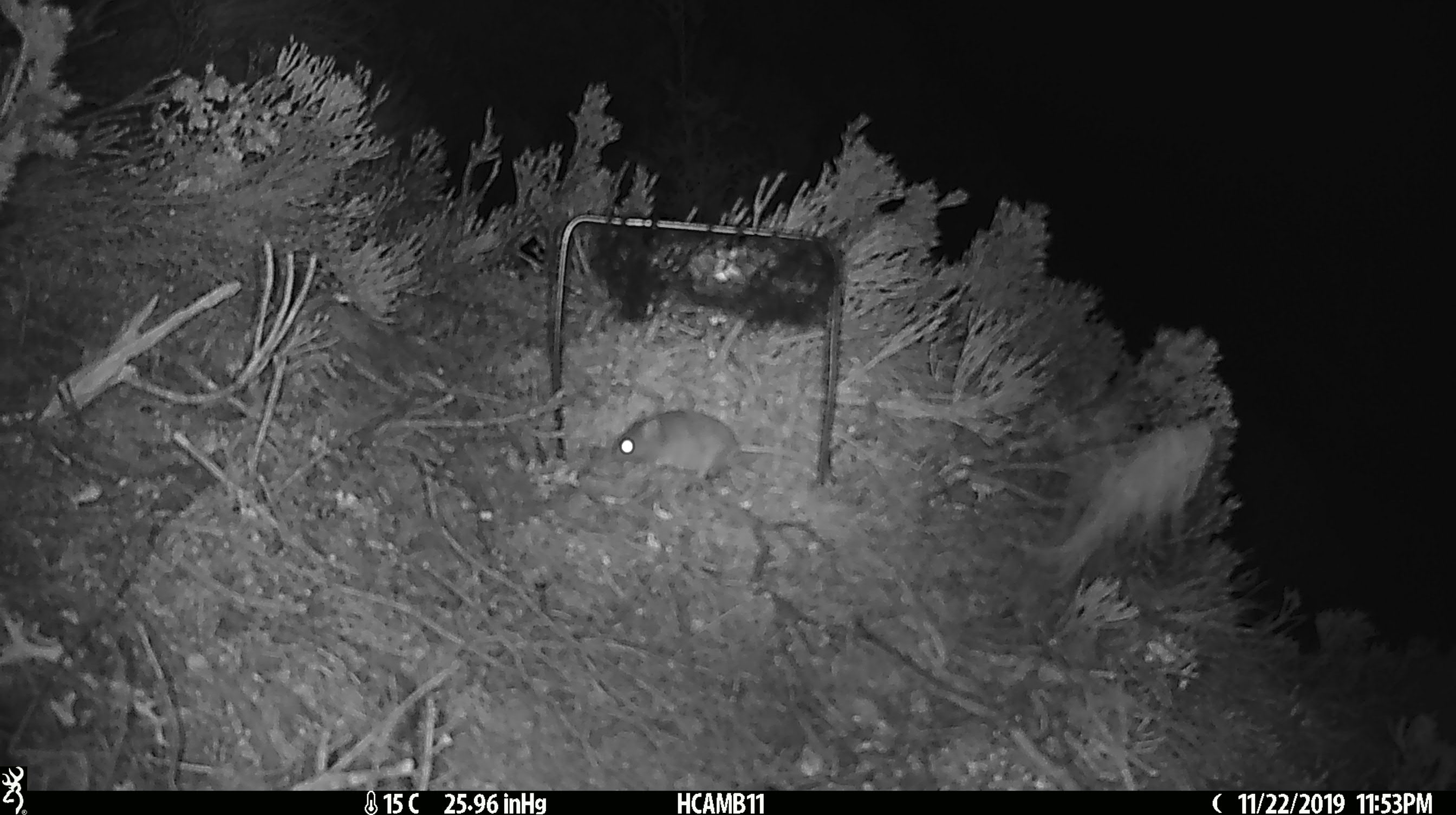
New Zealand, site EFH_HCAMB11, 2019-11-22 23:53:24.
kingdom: Animalia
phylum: Chordata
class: Mammalia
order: Rodentia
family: Muridae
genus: Mus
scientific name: Mus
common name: mouse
Mouse (Mus).